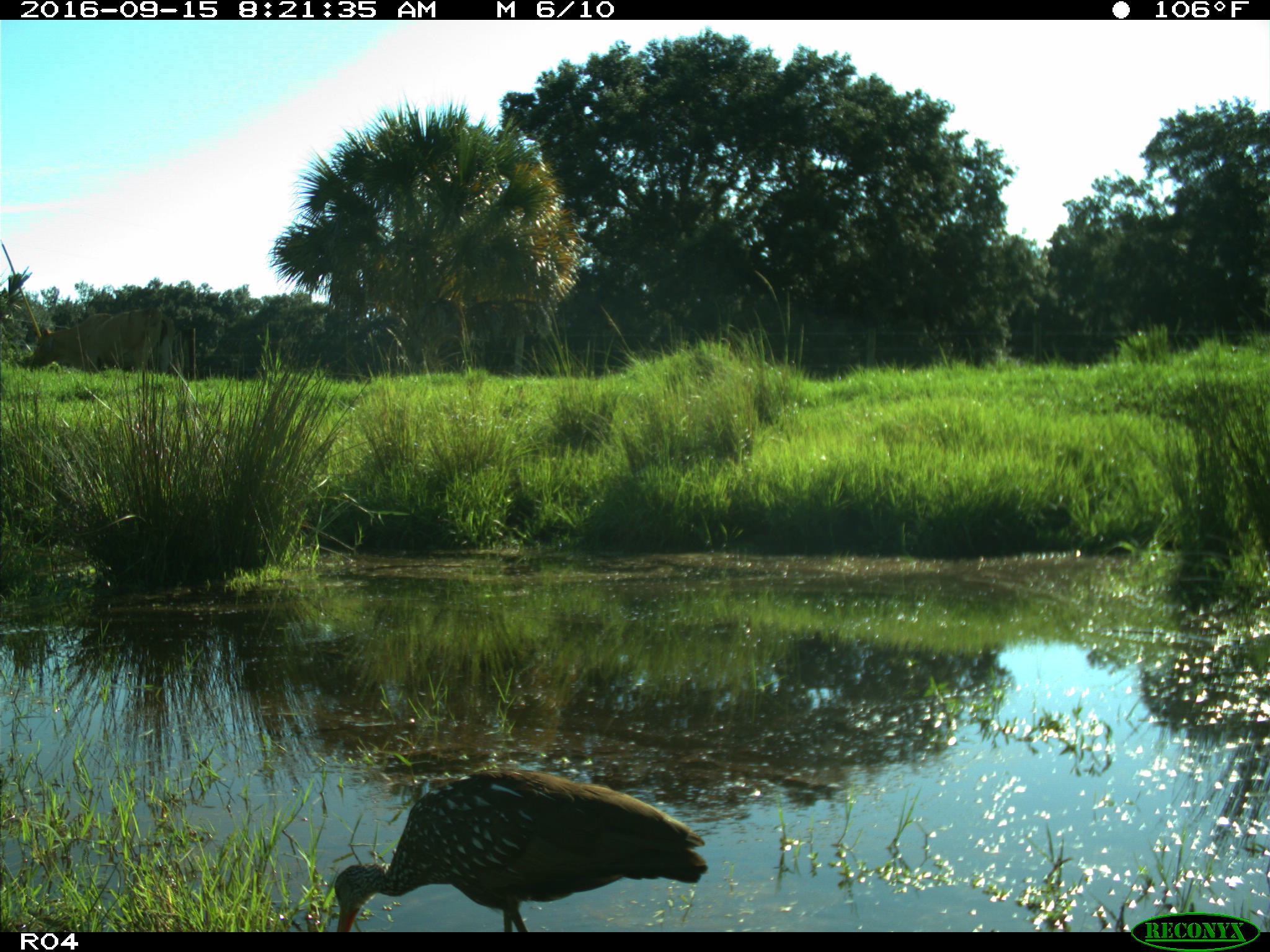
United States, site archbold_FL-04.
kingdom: Animalia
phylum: Chordata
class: Aves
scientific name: Aves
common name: birds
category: unidentified bird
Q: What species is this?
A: Unidentified bird (birds) (Aves).